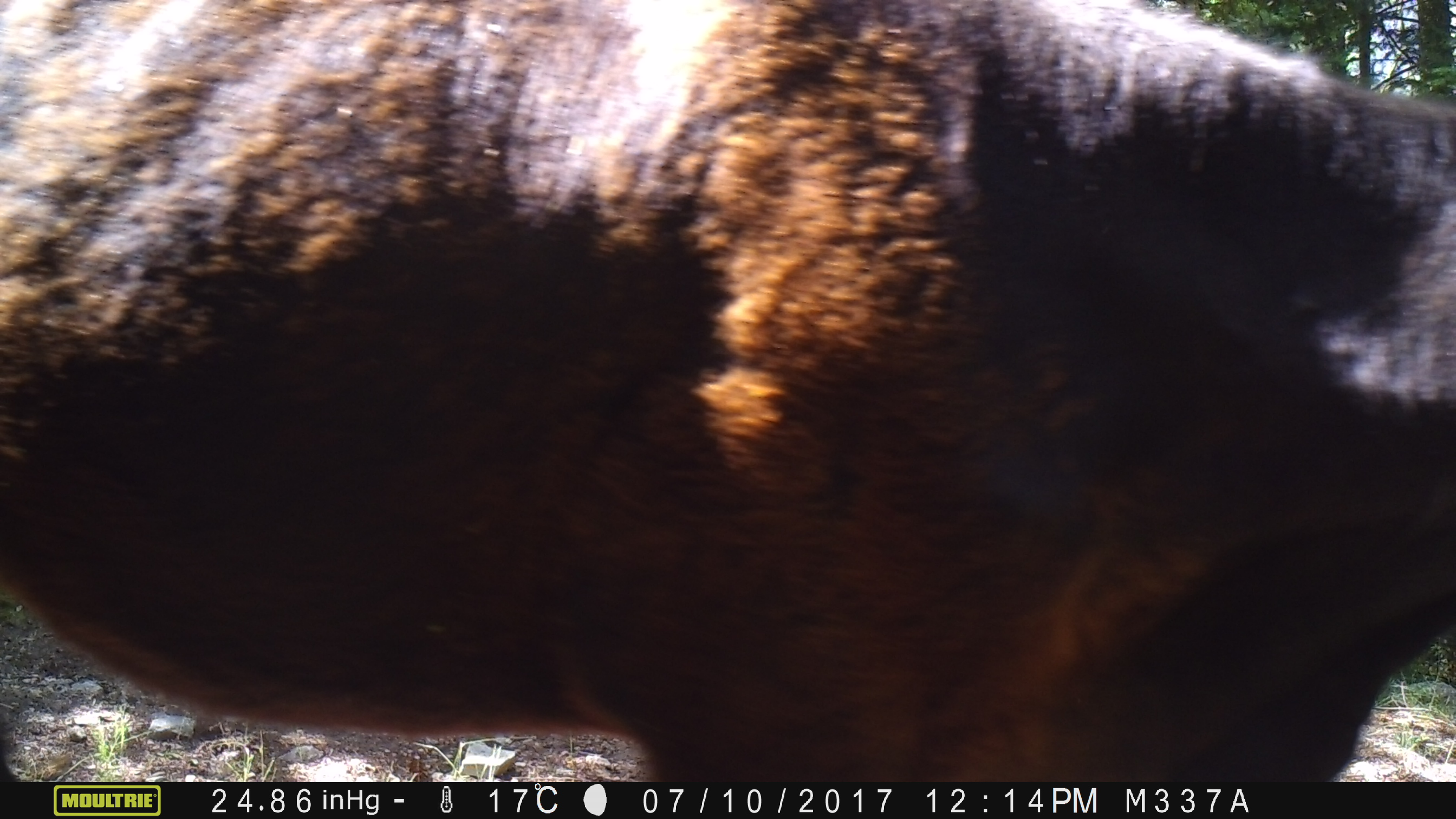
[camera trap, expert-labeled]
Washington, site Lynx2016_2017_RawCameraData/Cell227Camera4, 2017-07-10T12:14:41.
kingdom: Animalia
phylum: Chordata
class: Mammalia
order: Artiodactyla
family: Bovidae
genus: Bos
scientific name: Bos taurus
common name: domestic cattle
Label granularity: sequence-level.